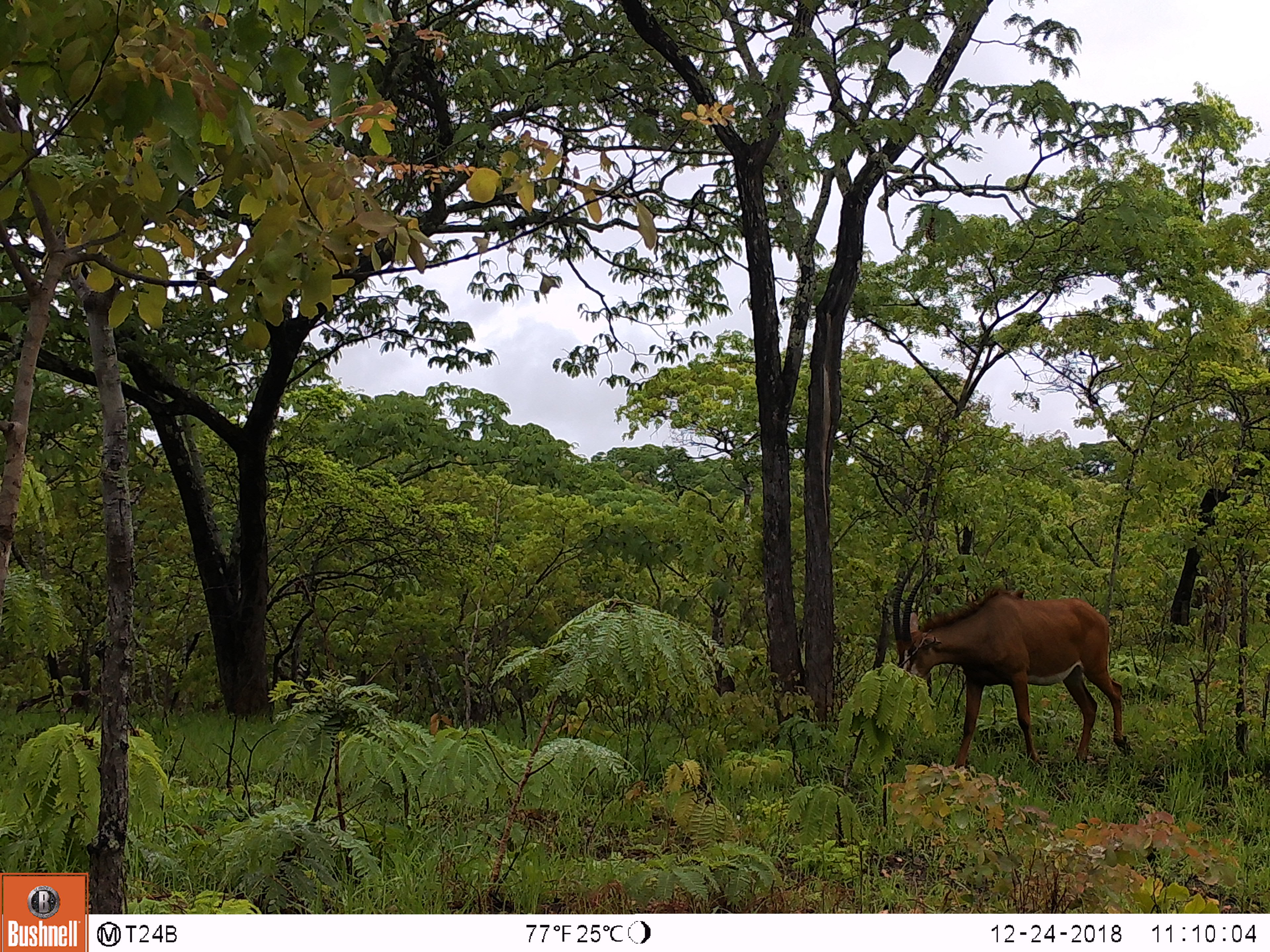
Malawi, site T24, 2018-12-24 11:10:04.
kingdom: Animalia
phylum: Chordata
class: Mammalia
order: Artiodactyla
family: Bovidae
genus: Hippotragus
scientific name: Hippotragus niger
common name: sable antelope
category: sable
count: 1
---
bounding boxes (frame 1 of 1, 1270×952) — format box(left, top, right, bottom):
sable: box(882, 543, 1143, 787)